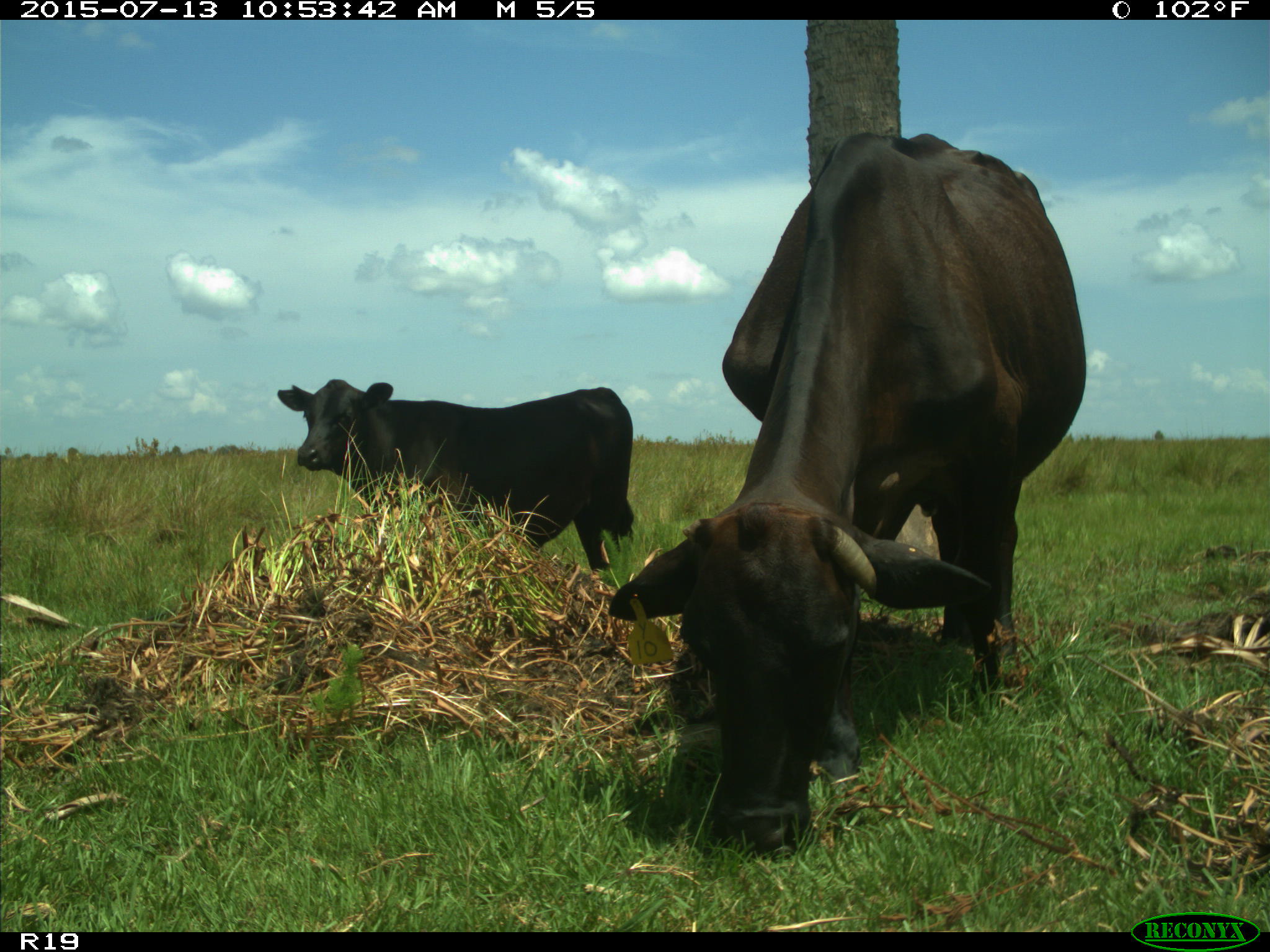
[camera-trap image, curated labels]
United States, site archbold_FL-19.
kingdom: Animalia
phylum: Chordata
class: Mammalia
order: Artiodactyla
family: Bovidae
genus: Bos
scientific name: Bos taurus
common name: domestic cow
Bos taurus (domestic cow).